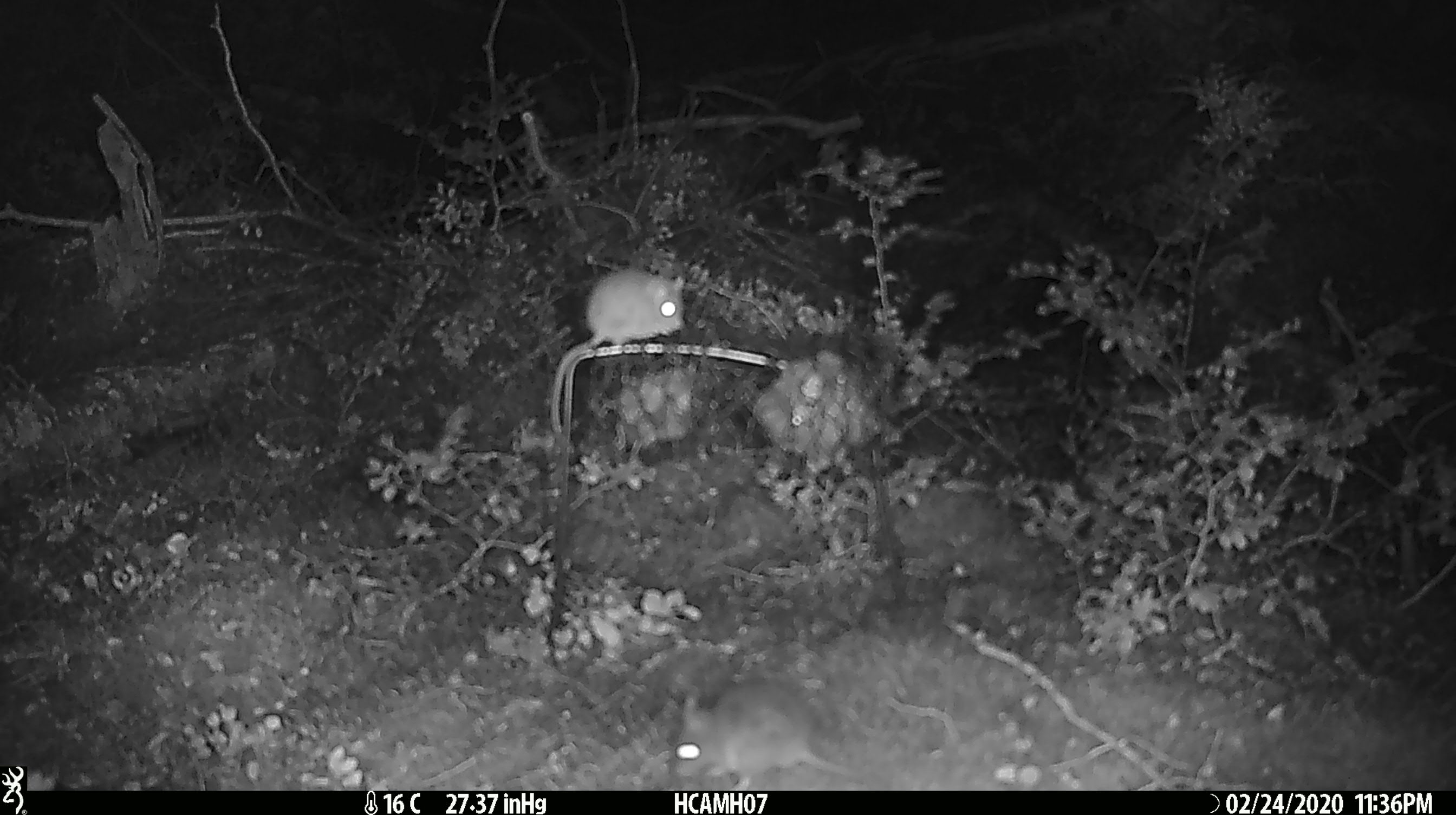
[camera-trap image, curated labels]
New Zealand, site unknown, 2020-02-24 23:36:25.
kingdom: Animalia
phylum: Chordata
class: Mammalia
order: Rodentia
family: Muridae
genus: Mus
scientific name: Mus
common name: mouse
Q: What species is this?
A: Mouse (Mus).